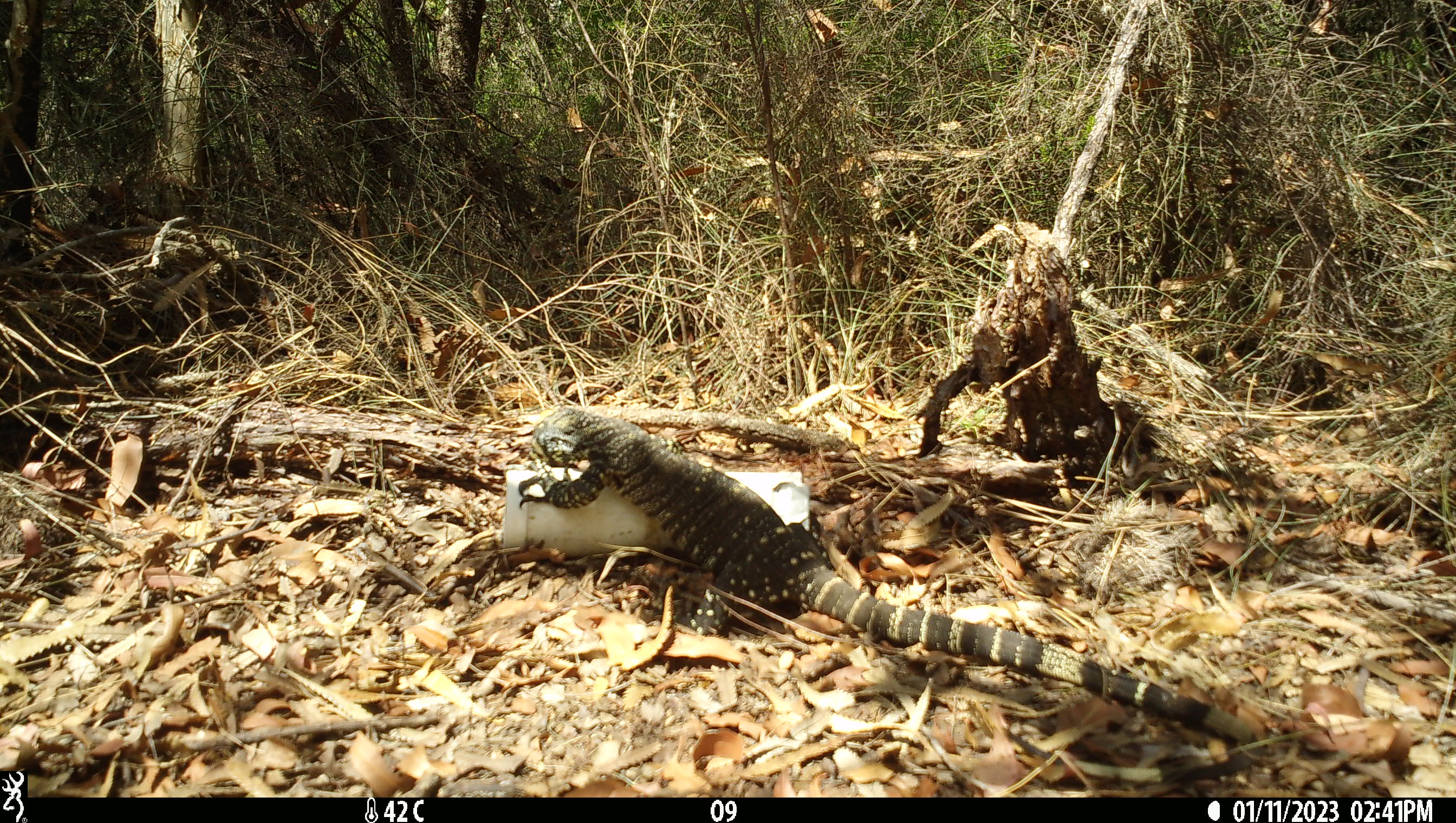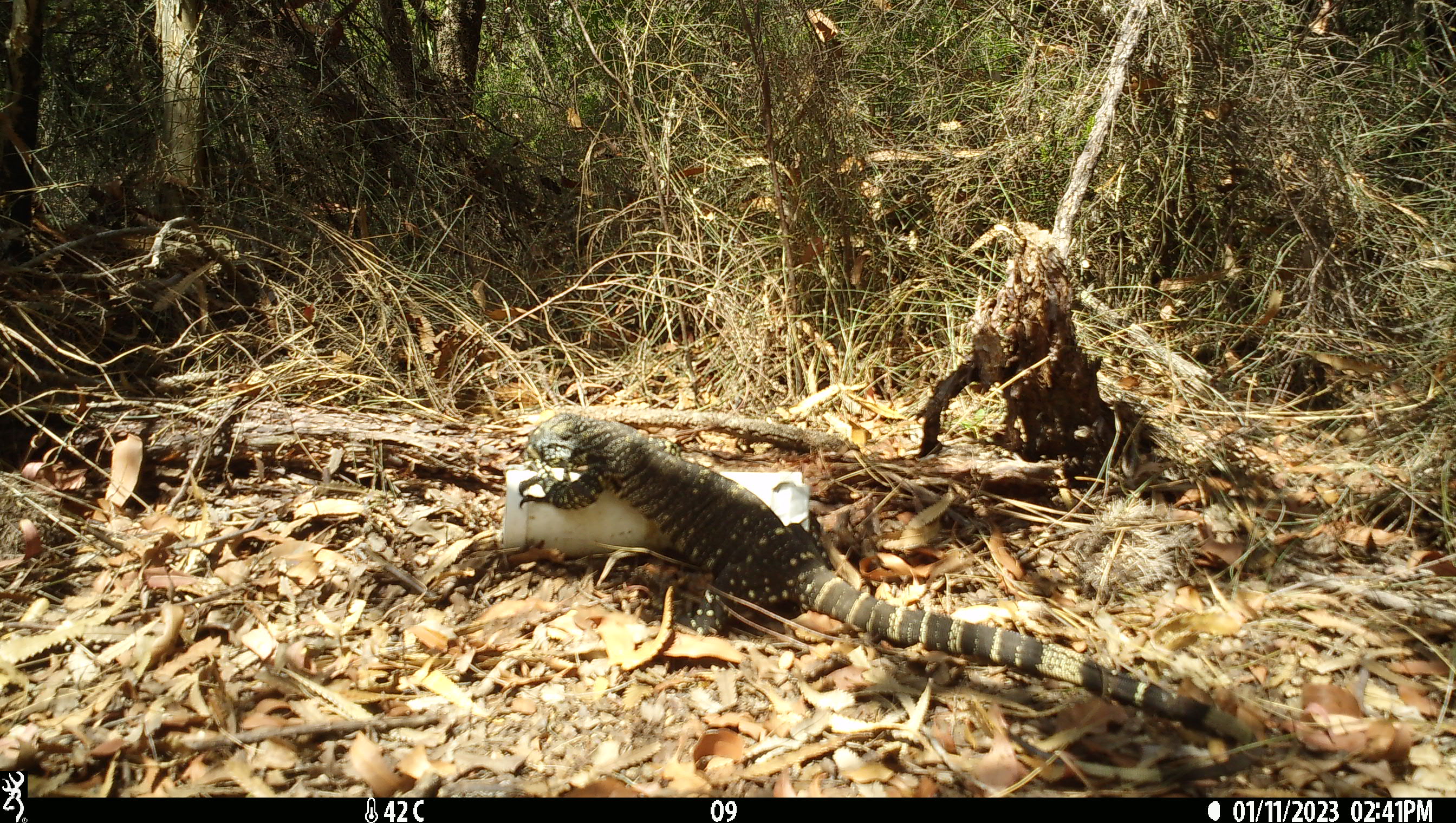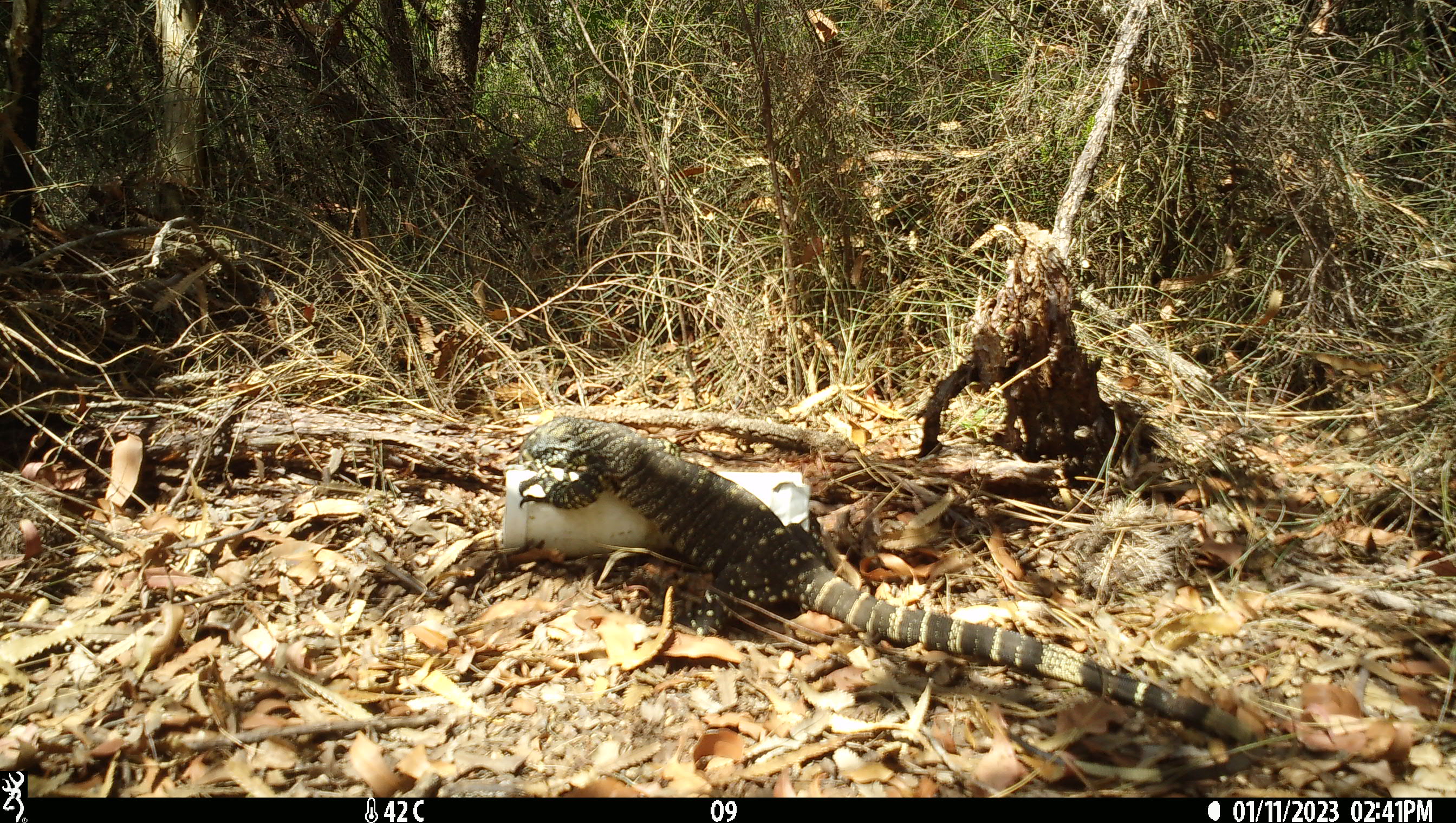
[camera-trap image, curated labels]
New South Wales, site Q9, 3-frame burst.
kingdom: Animalia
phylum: Chordata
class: Reptilia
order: Squamata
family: Varanidae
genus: Varanus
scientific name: Varanus varius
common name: lace monitor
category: goanna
Goanna (lace monitor) (Varanus varius).